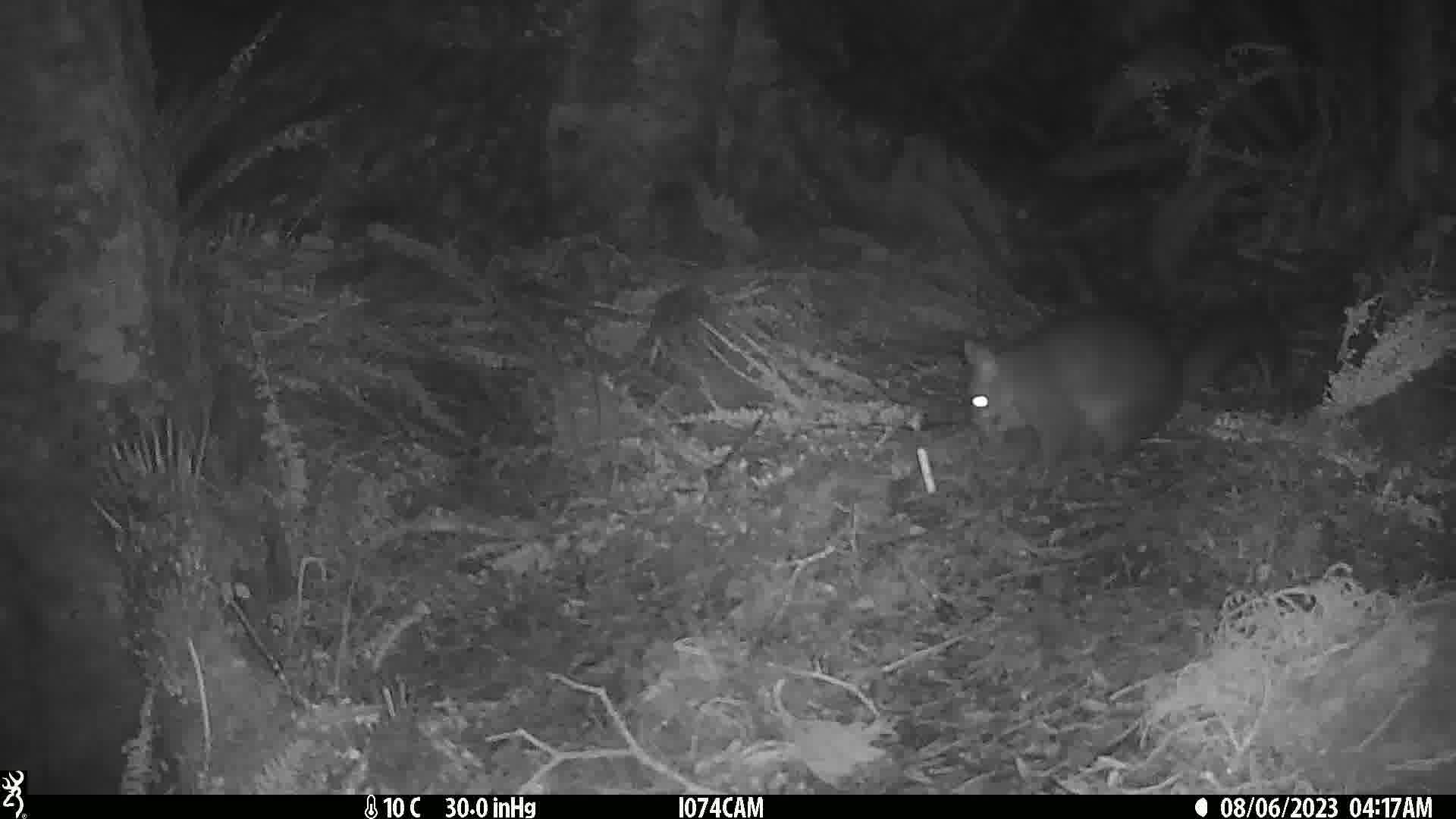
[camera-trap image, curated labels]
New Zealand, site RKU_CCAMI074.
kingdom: Animalia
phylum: Chordata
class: Mammalia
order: Diprotodontia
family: Phalangeridae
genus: Trichosurus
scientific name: Trichosurus vulpecula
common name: common brushtail possum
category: possum